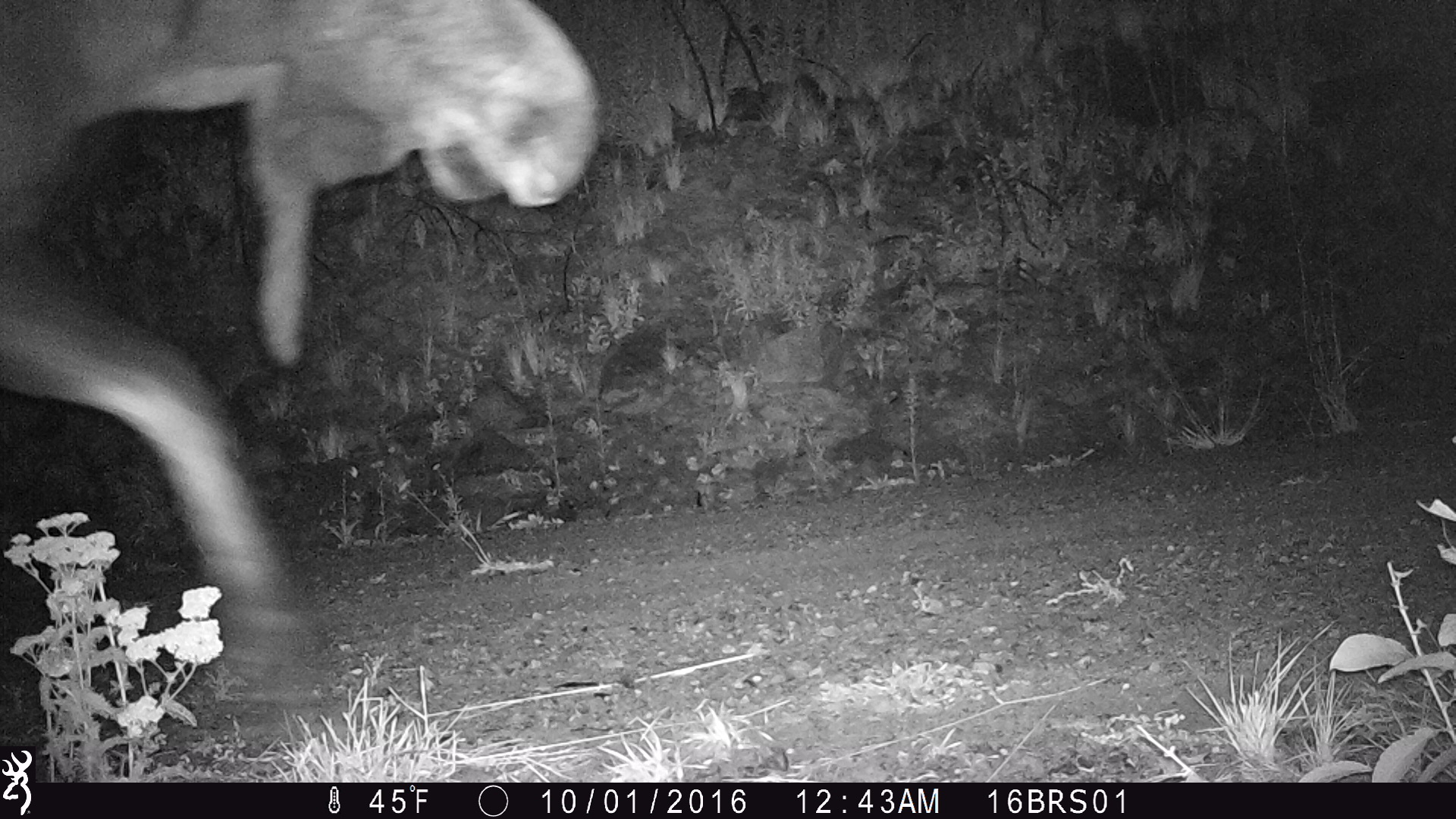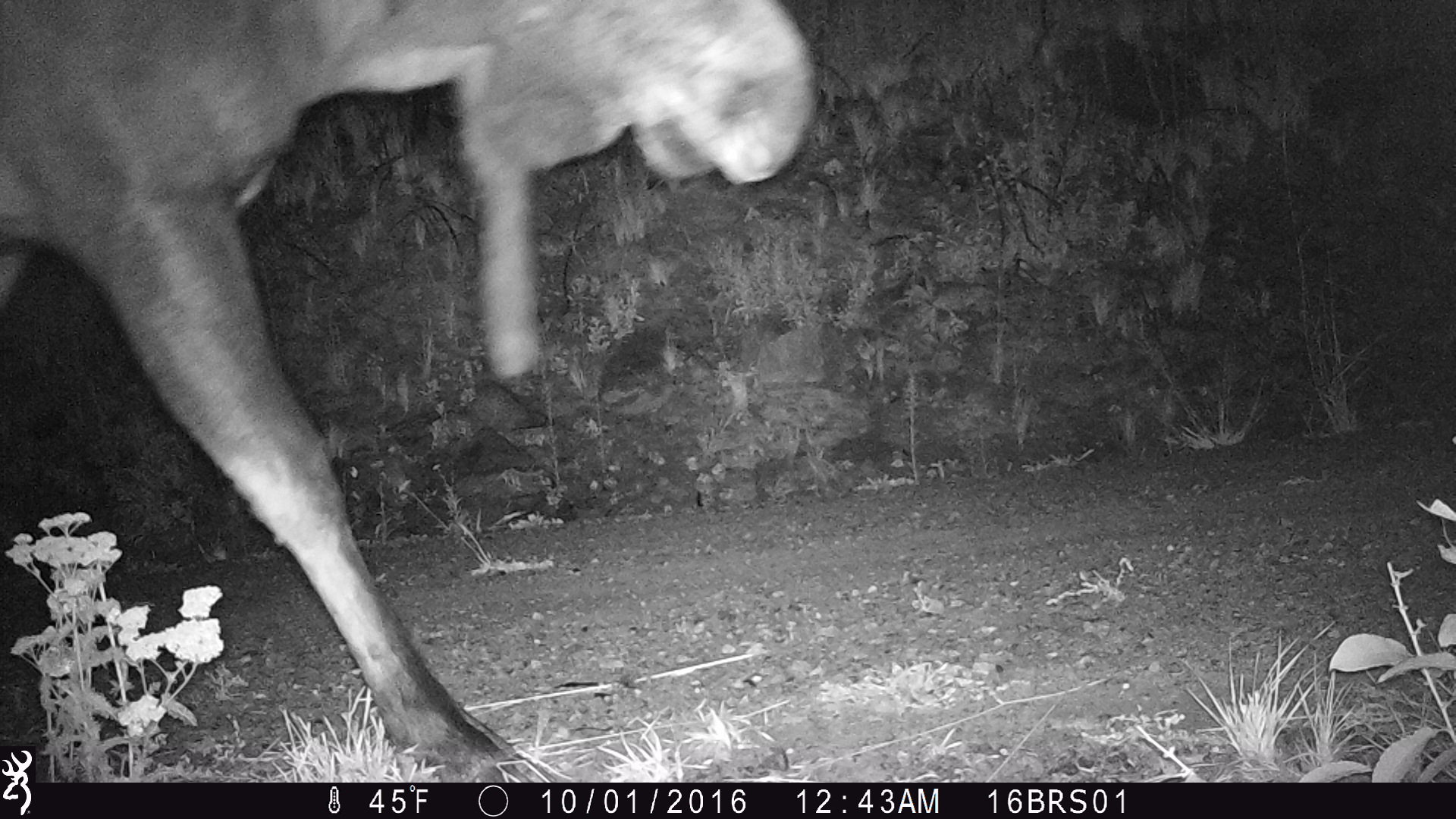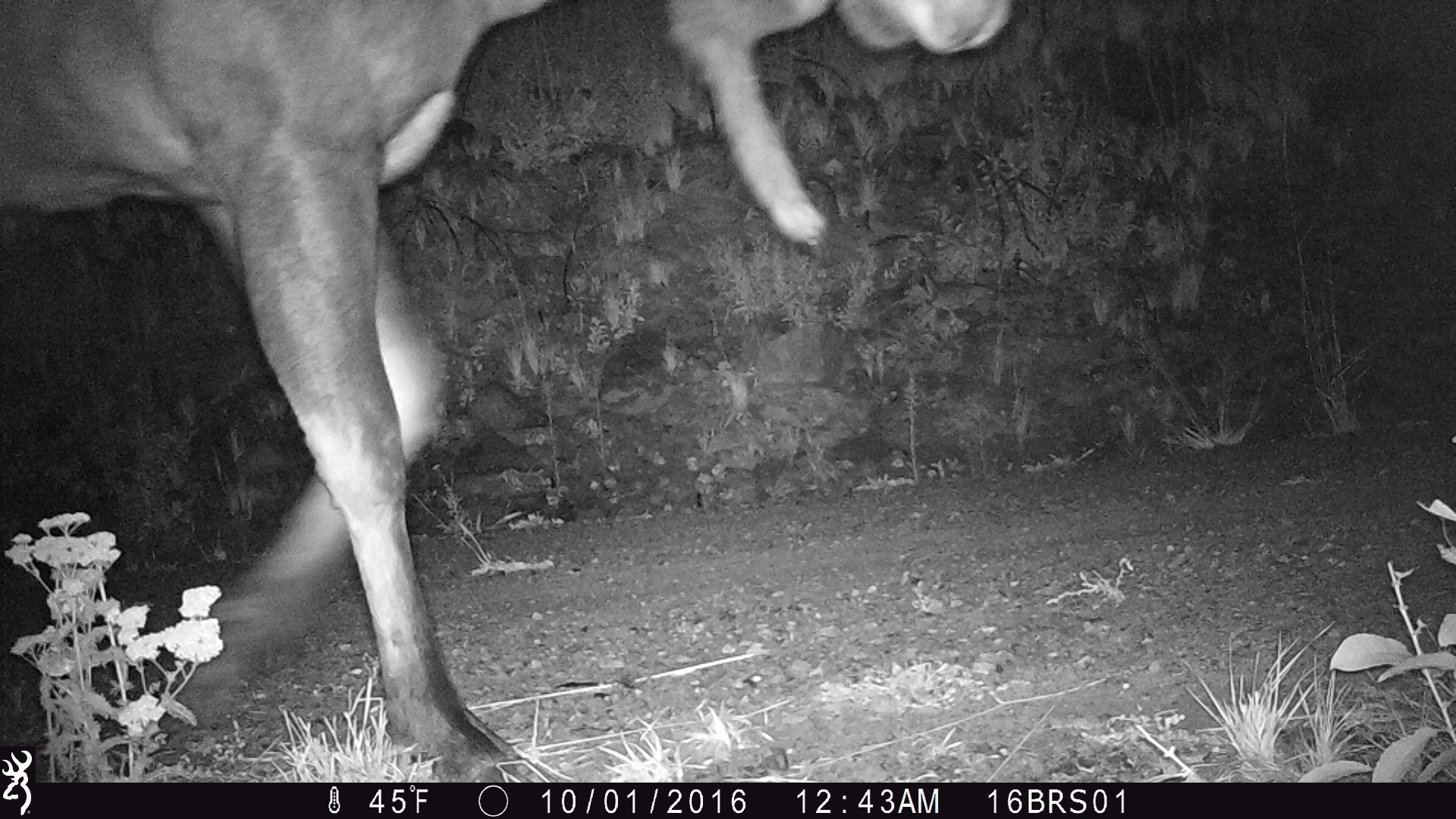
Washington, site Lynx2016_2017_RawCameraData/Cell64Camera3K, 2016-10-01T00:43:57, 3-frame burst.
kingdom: Animalia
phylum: Chordata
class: Mammalia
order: Artiodactyla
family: Cervidae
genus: Alces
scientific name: Alces alces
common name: moose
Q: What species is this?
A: Alces alces (moose).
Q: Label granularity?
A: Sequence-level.